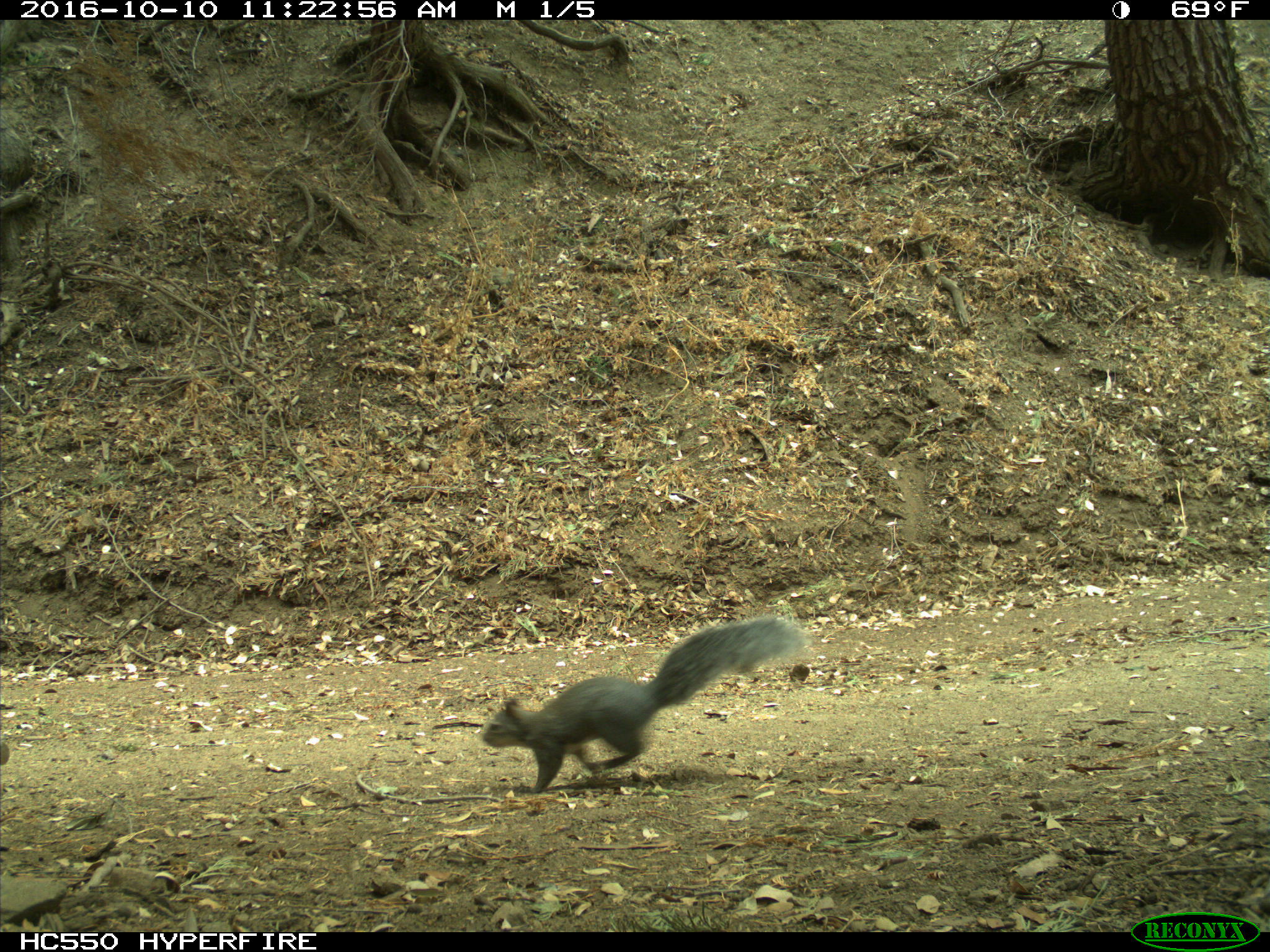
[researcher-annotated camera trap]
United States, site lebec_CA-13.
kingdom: Animalia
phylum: Chordata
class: Mammalia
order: Rodentia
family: Sciuridae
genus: Sciurus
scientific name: Sciurus carolinensis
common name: eastern gray squirrel